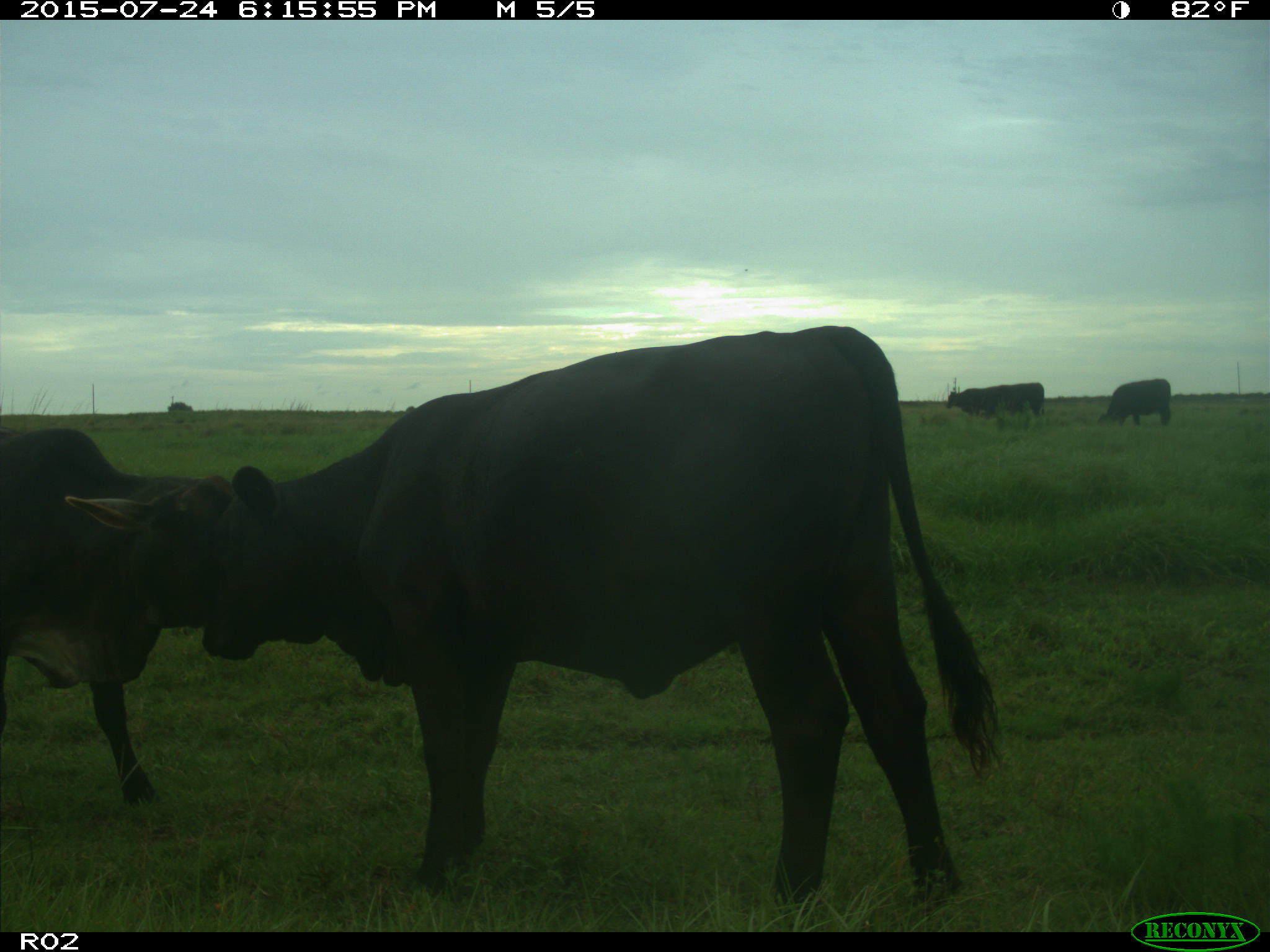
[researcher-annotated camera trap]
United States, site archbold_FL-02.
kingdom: Animalia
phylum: Chordata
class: Mammalia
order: Artiodactyla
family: Bovidae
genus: Bos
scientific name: Bos taurus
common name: domestic cow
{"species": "Bos taurus (domestic cow)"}